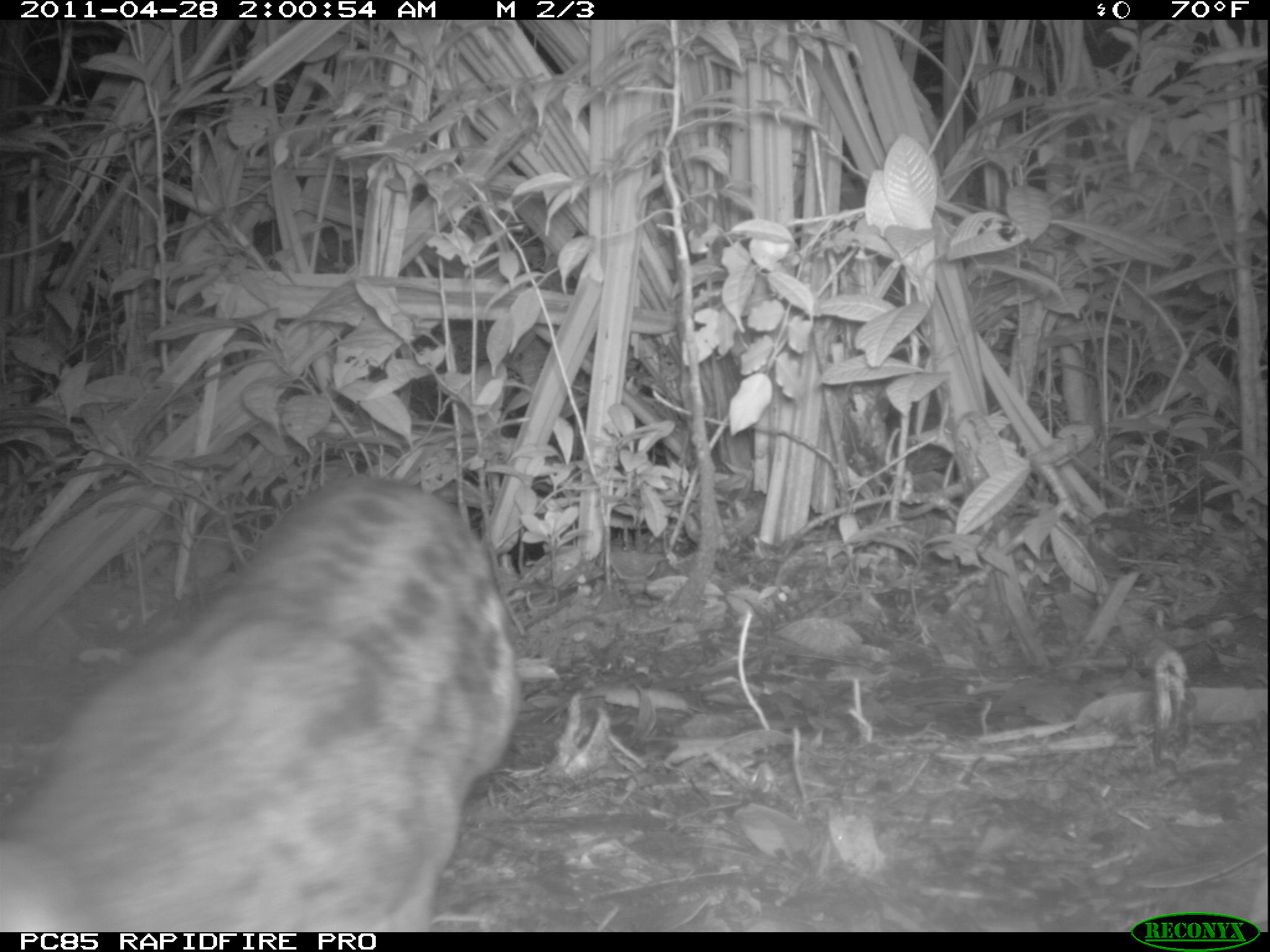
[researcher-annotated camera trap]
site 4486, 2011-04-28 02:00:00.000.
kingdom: Animalia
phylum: Chordata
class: Mammalia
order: Carnivora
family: Eupleridae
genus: Fossa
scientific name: Fossa fossana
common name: fanaloka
Fossa fossana (fanaloka), count 1.